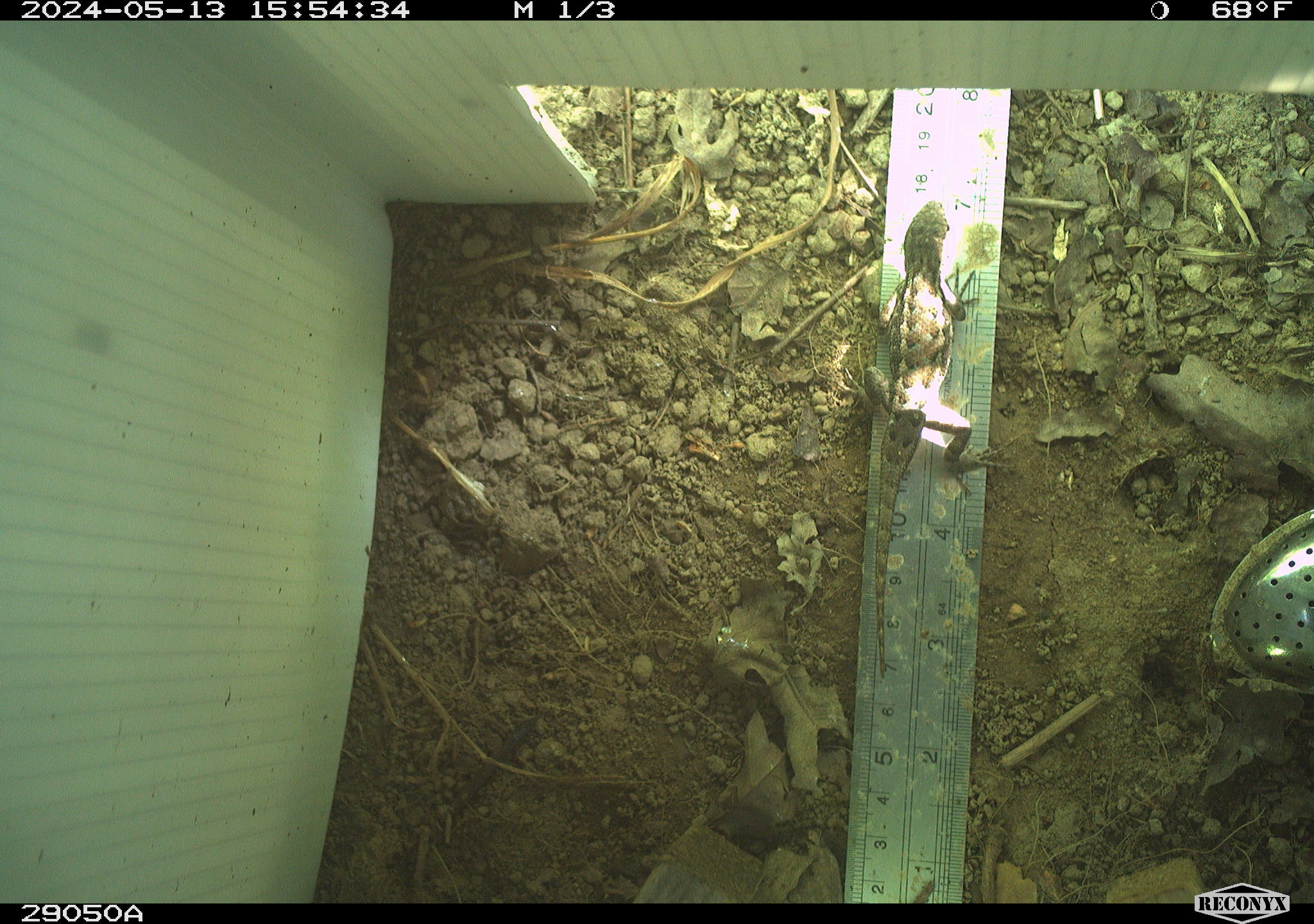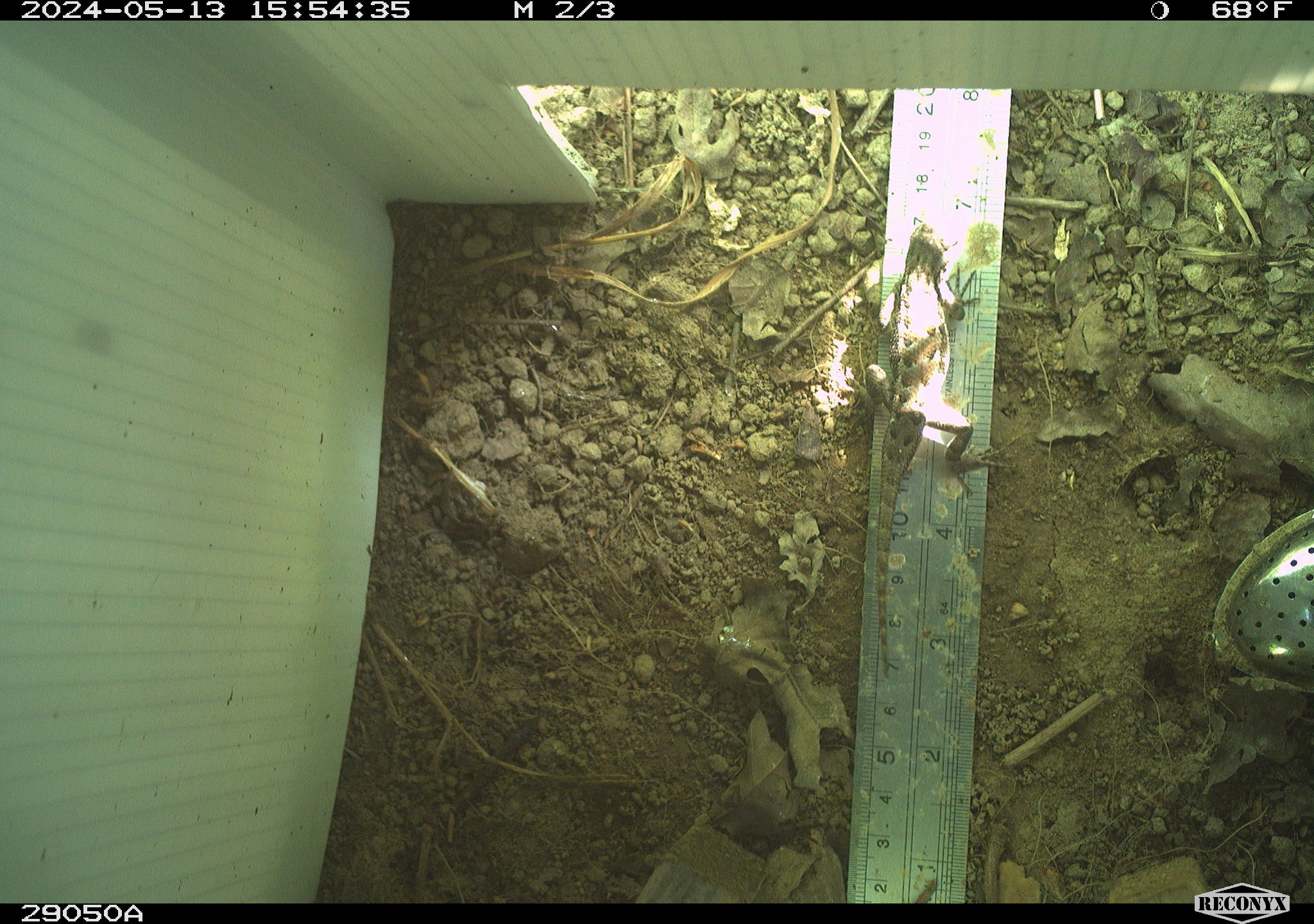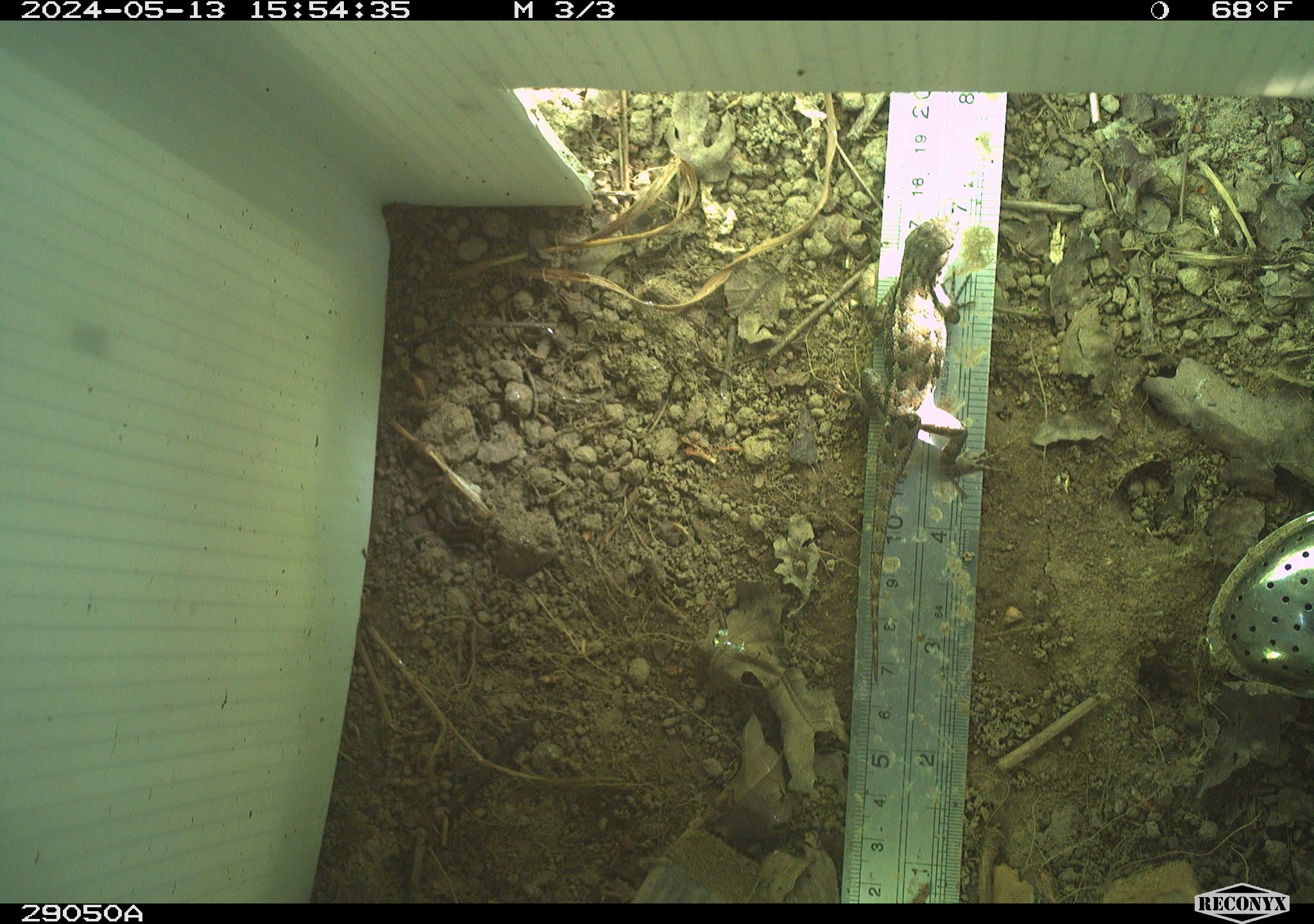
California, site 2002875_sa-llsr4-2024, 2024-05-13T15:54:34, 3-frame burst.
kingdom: Animalia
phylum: Chordata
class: Reptilia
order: Squamata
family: Phrynosomatidae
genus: Sceloporus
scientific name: Sceloporus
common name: spiny lizards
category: sceloporus species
Sceloporus species (spiny lizards) (Sceloporus).